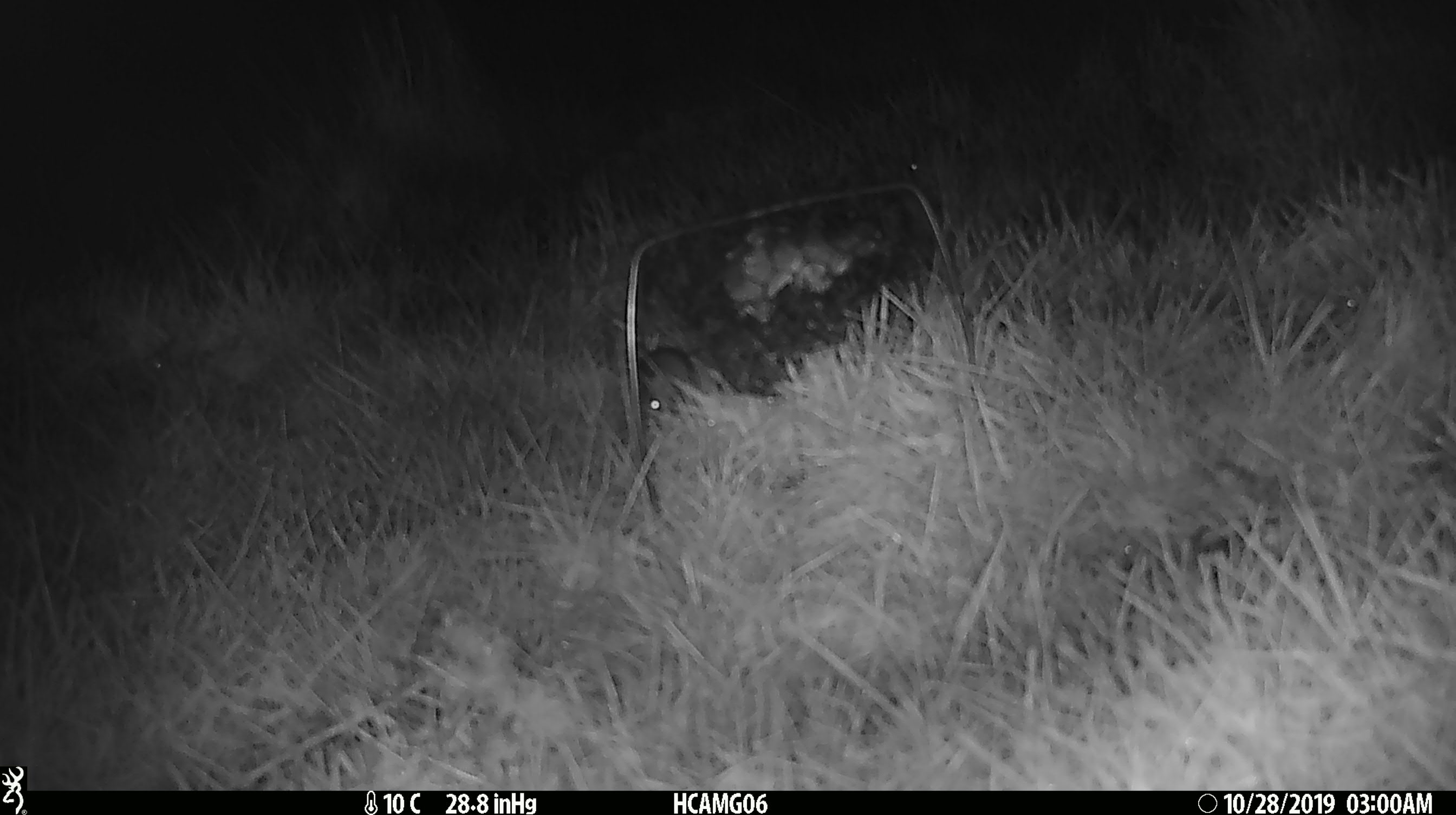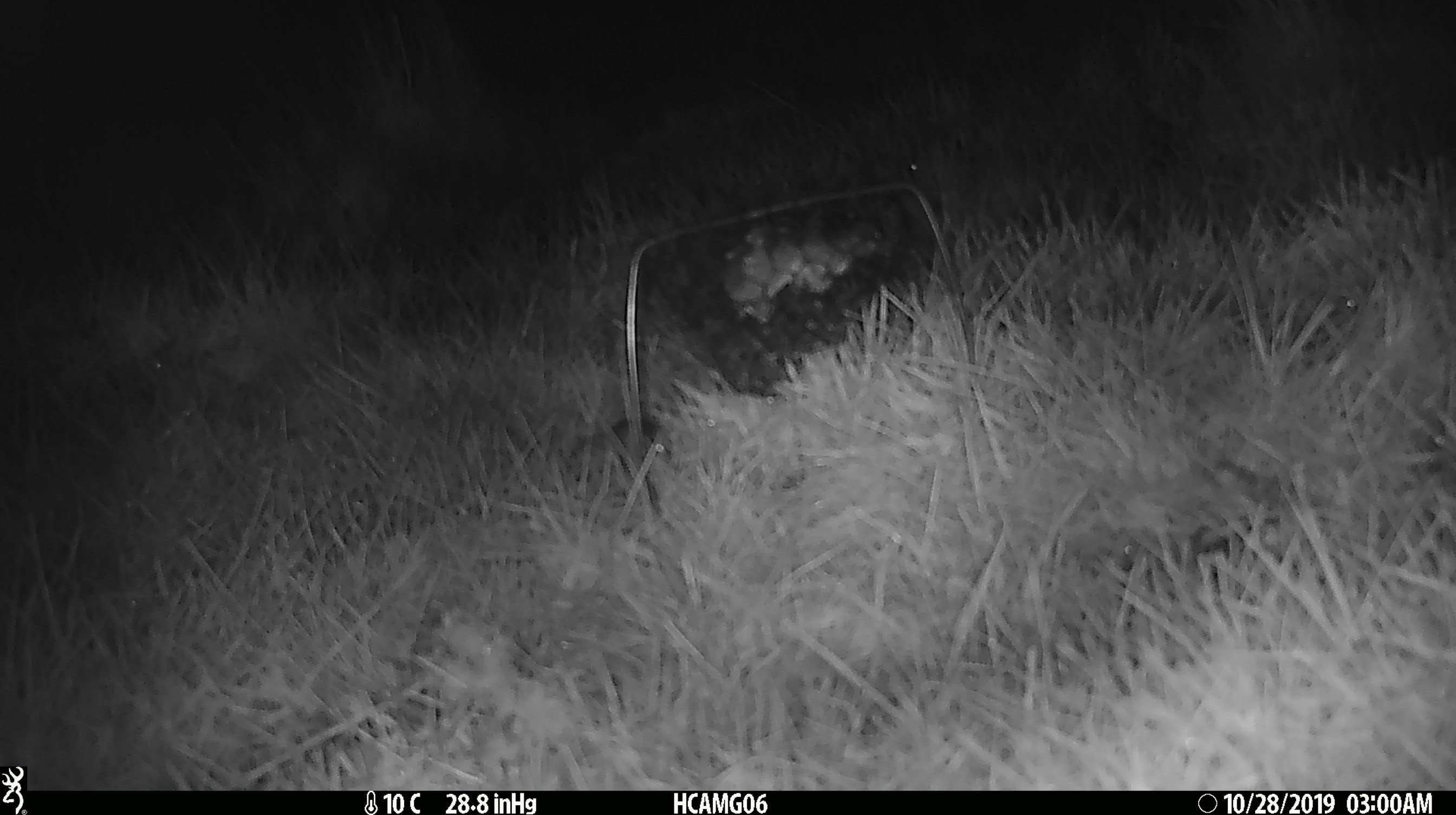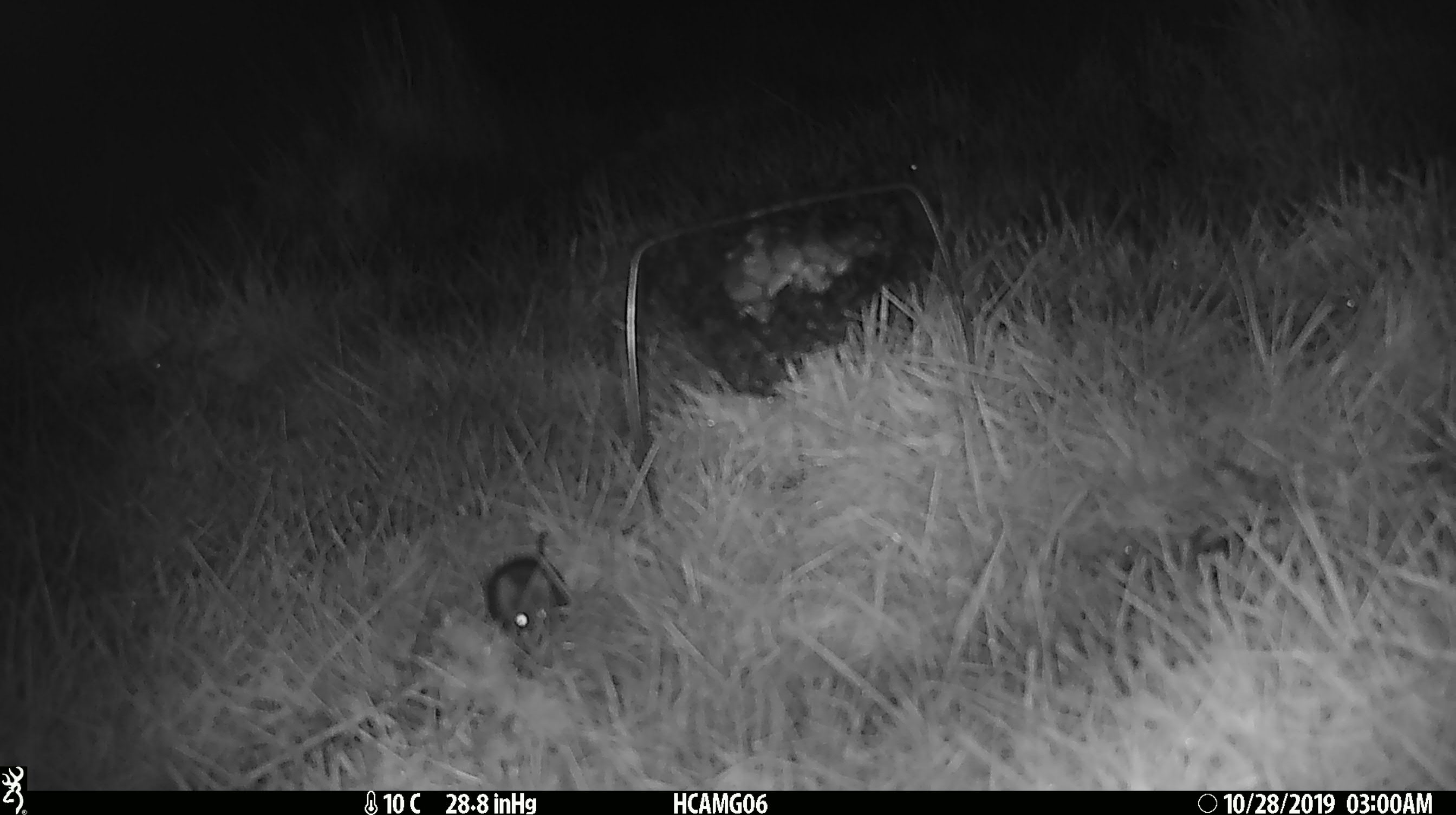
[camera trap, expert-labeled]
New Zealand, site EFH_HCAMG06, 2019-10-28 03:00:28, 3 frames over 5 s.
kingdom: Animalia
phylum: Chordata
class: Mammalia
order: Rodentia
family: Muridae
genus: Mus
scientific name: Mus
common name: mouse